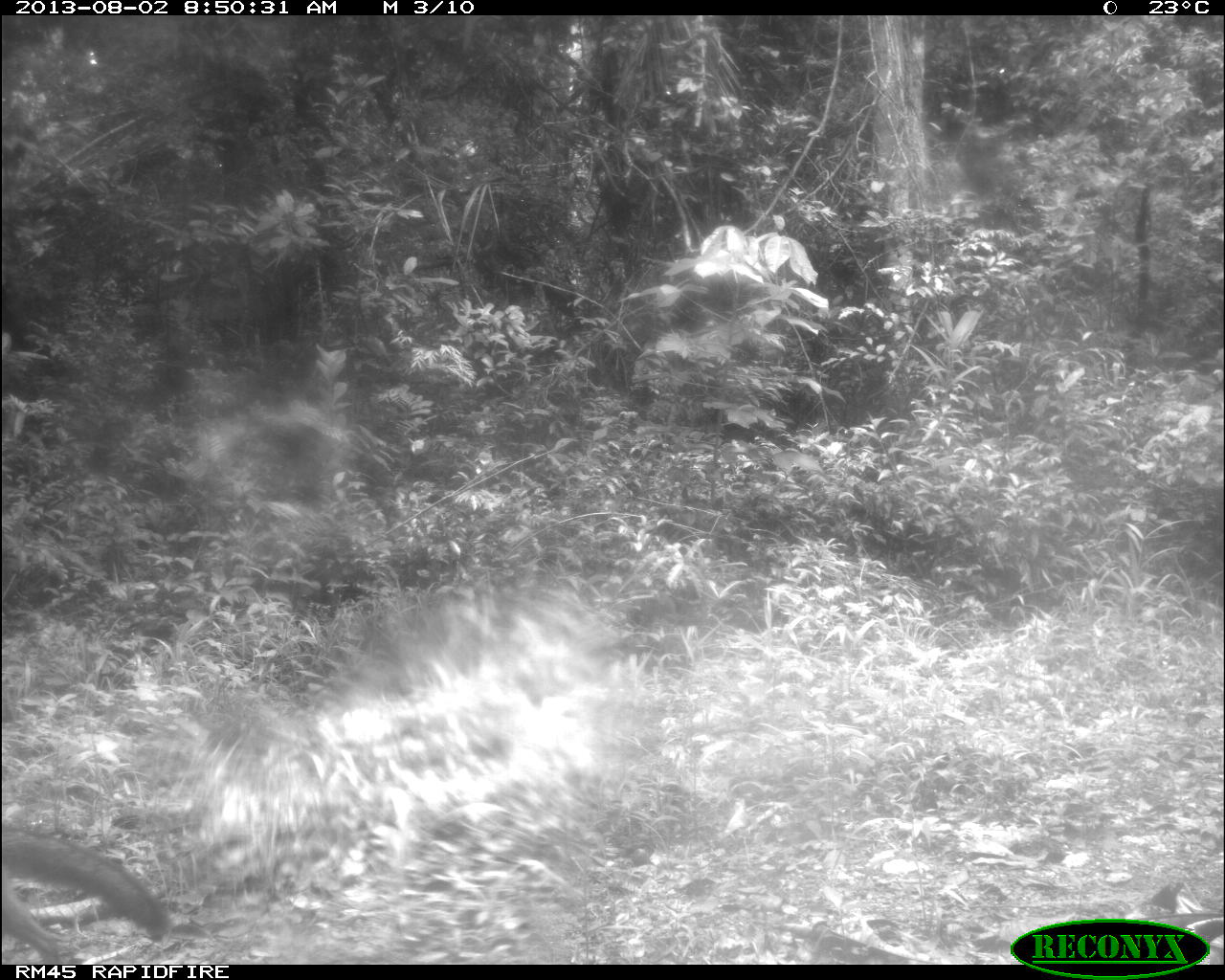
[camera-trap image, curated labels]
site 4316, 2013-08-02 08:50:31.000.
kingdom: Animalia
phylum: Chordata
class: Mammalia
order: Carnivora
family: Canidae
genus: Urocyon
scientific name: Urocyon cinereoargenteus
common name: gray fox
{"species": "Urocyon cinereoargenteus (gray fox)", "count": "1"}